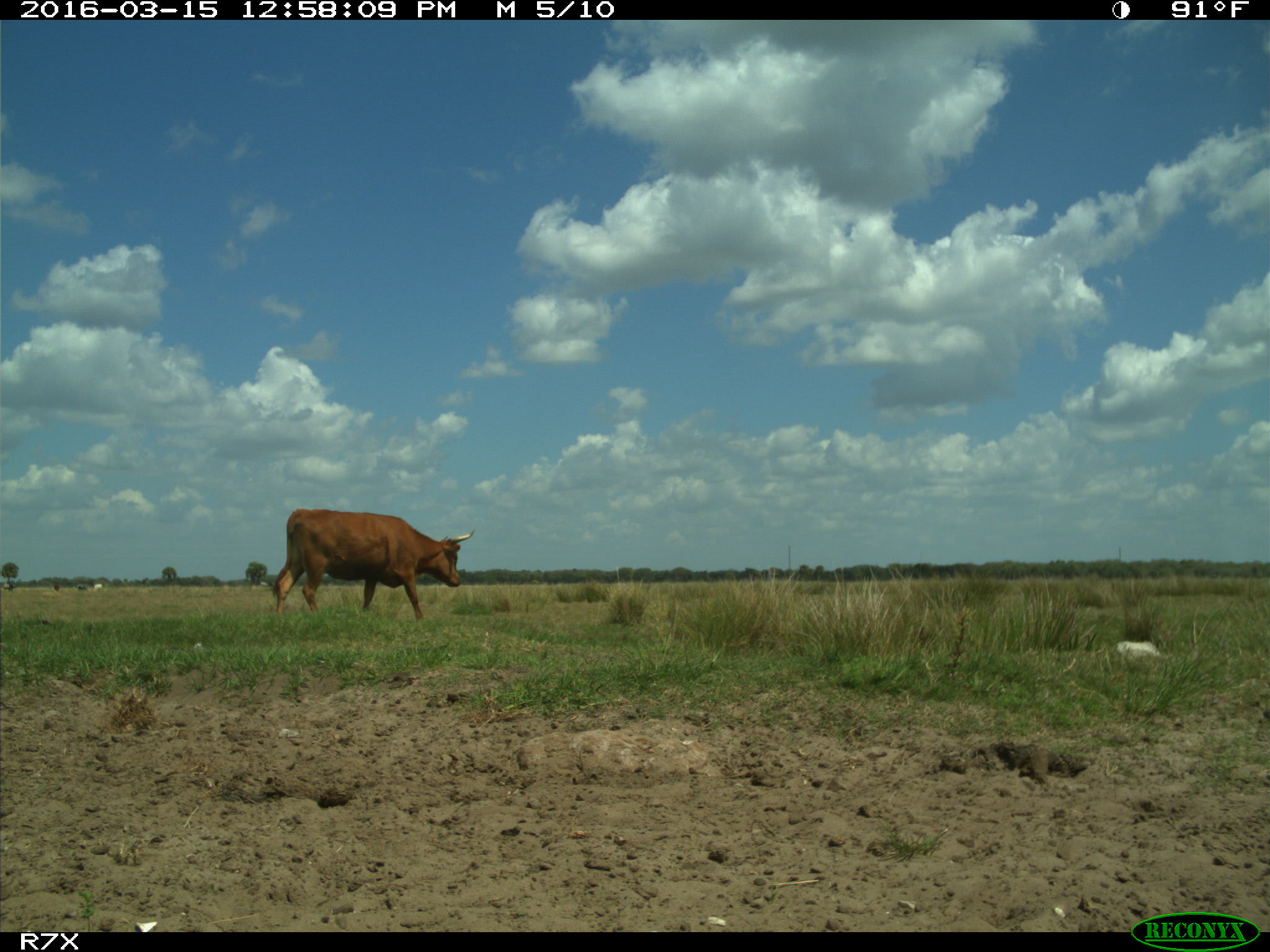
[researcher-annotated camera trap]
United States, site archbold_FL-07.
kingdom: Animalia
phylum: Chordata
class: Mammalia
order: Artiodactyla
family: Bovidae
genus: Bos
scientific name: Bos taurus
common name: domestic cow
Bos taurus (domestic cow).